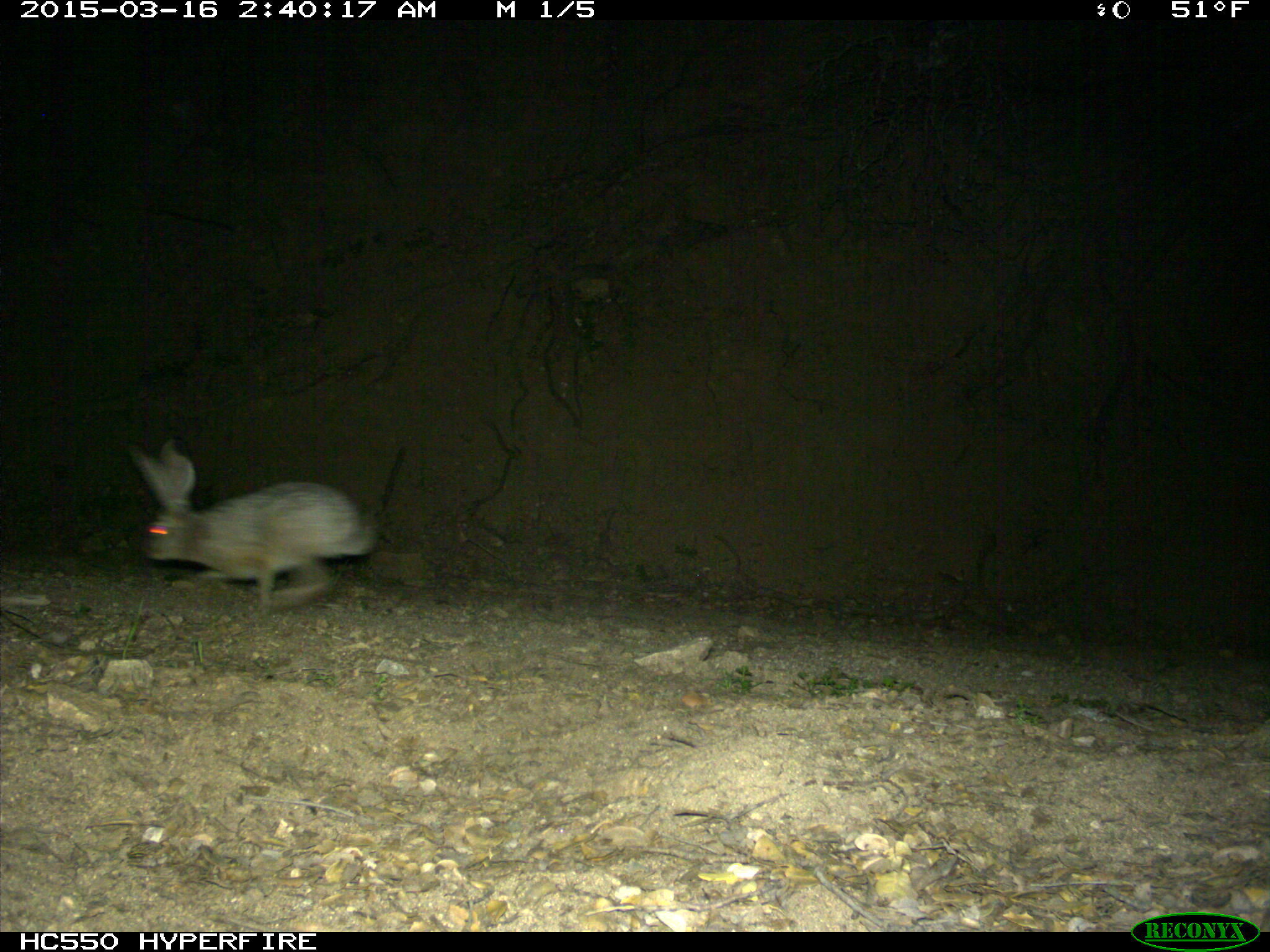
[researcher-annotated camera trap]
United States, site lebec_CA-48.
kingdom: Animalia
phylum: Chordata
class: Mammalia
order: Lagomorpha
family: Leporidae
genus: Lepus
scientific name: Lepus californicus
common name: black-tailed jackrabbit